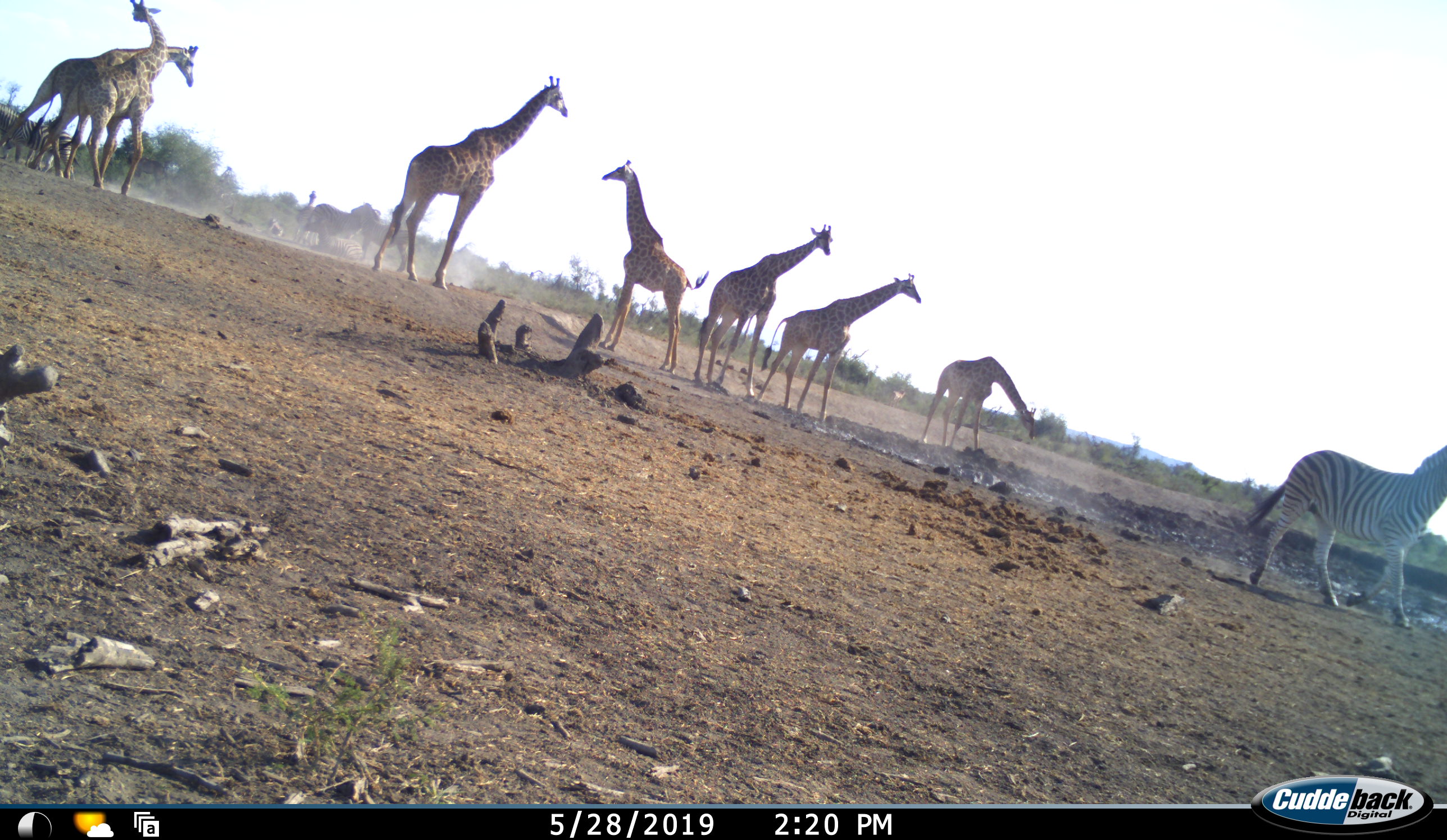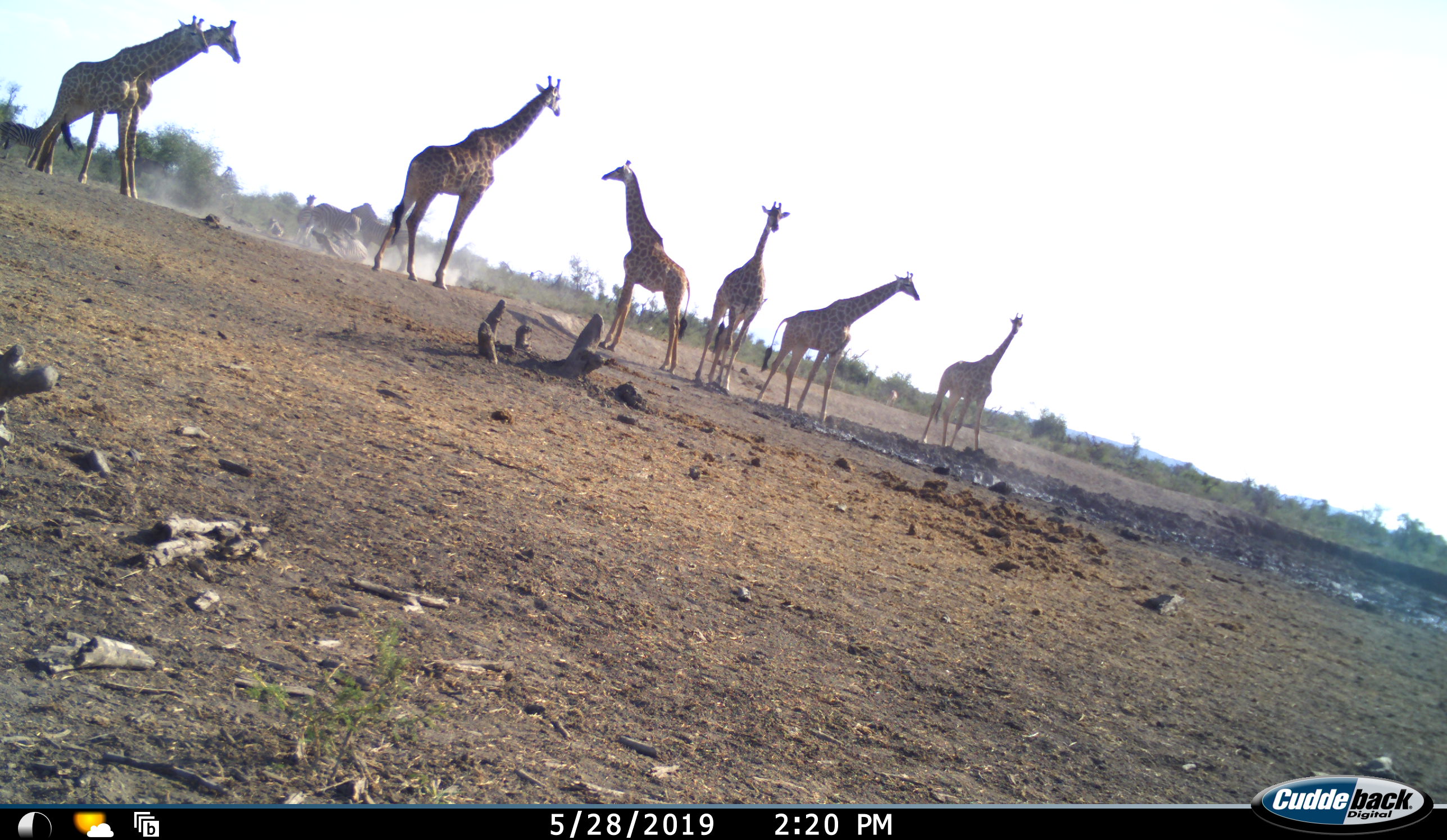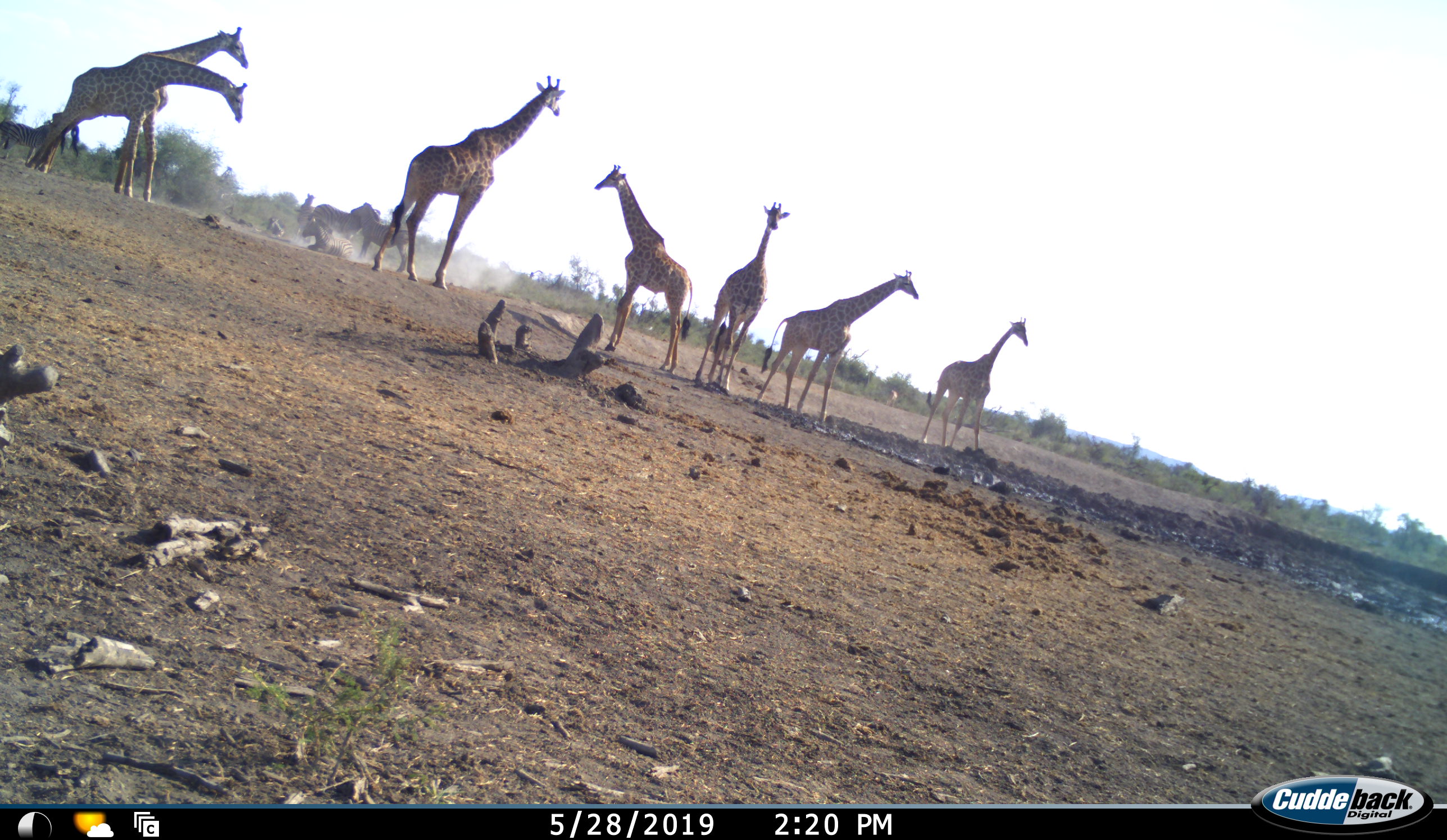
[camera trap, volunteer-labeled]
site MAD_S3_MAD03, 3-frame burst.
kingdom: Animalia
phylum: Chordata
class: Mammalia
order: Artiodactyla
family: Giraffidae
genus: Giraffa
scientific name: Giraffa camelopardalis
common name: giraffe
Giraffe (Giraffa camelopardalis), count 7. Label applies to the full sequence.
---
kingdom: Animalia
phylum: Chordata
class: Mammalia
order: Perissodactyla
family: Equidae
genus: Equus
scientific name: Equus quagga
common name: plains zebra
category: zebraplains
Zebraplains (plains zebra) (Equus quagga), count 5. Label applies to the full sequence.